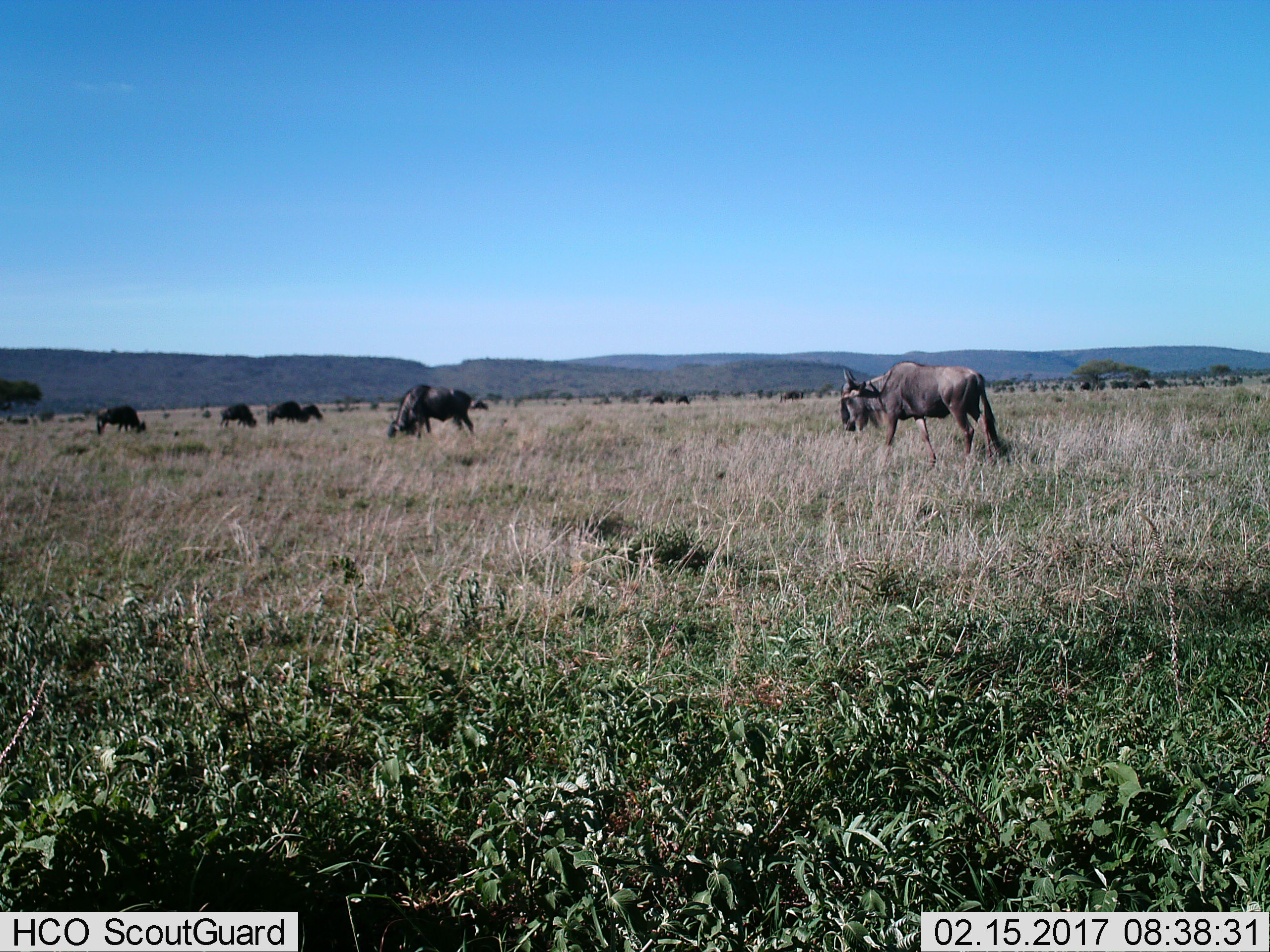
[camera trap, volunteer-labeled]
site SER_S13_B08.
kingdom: Animalia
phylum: Chordata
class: Mammalia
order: Artiodactyla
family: Bovidae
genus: Connochaetes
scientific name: Connochaetes taurinus taurinus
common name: blue wildebeest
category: wildebeestblue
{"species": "wildebeestblue (blue wildebeest) (Connochaetes taurinus taurinus)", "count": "8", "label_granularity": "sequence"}